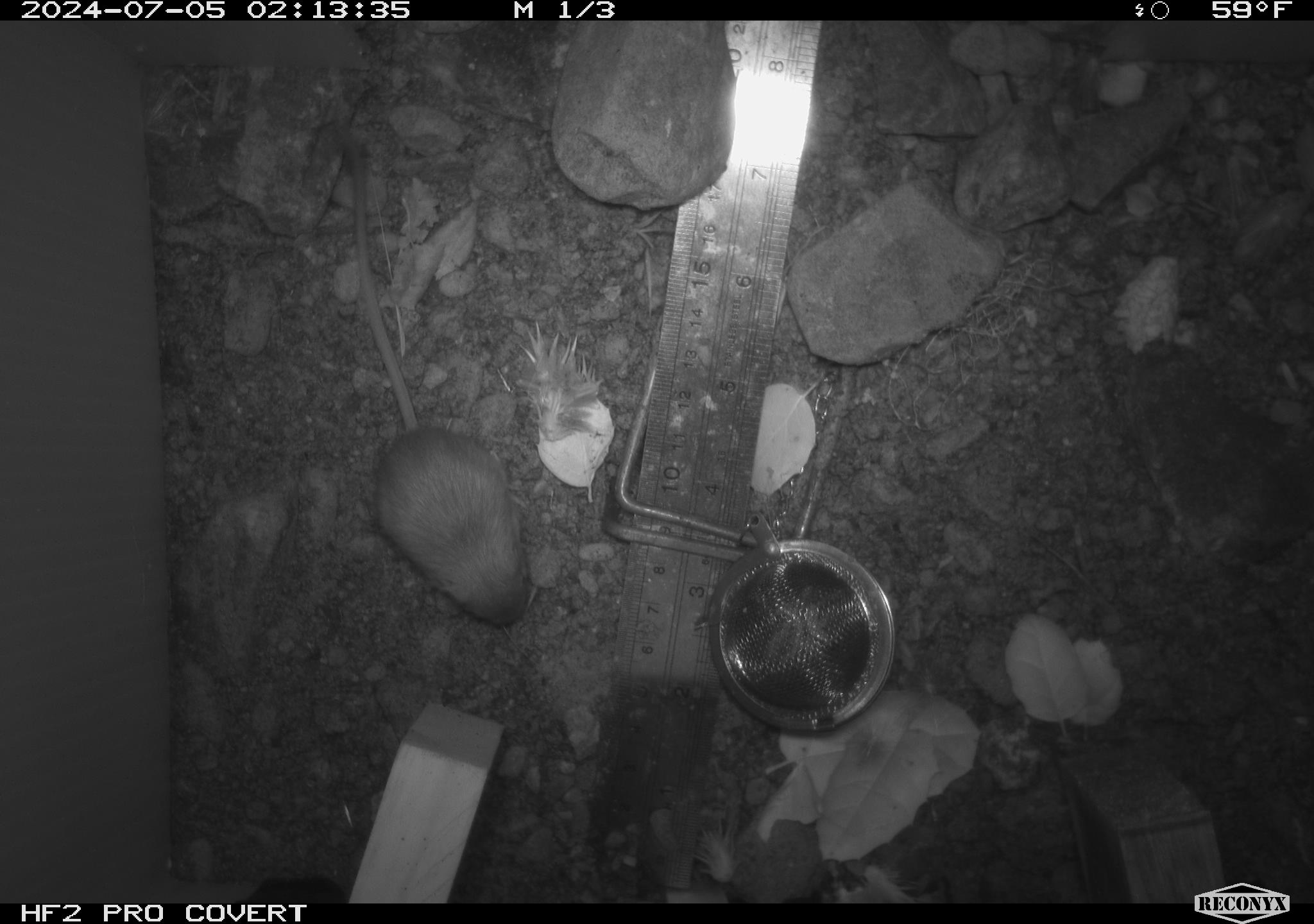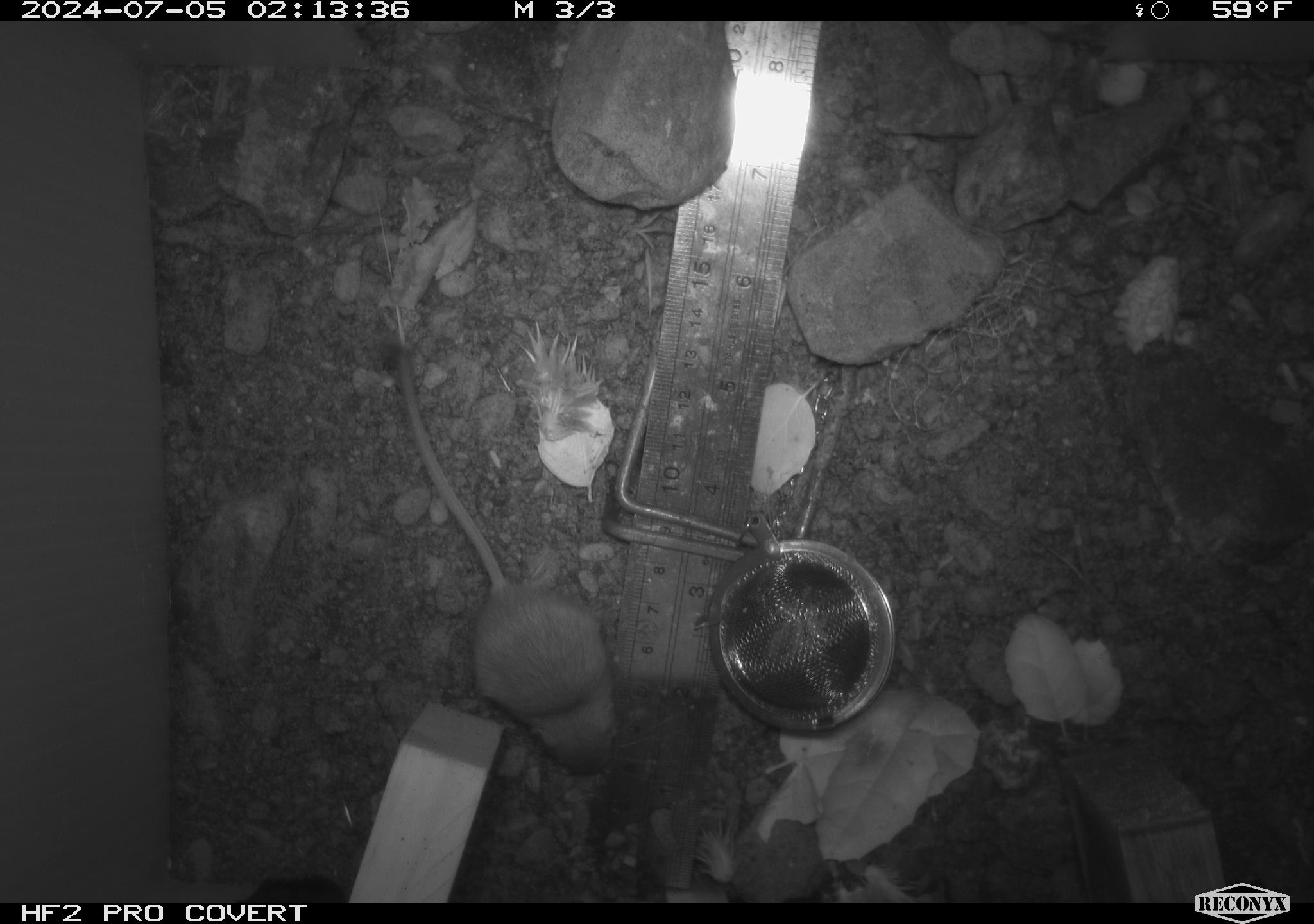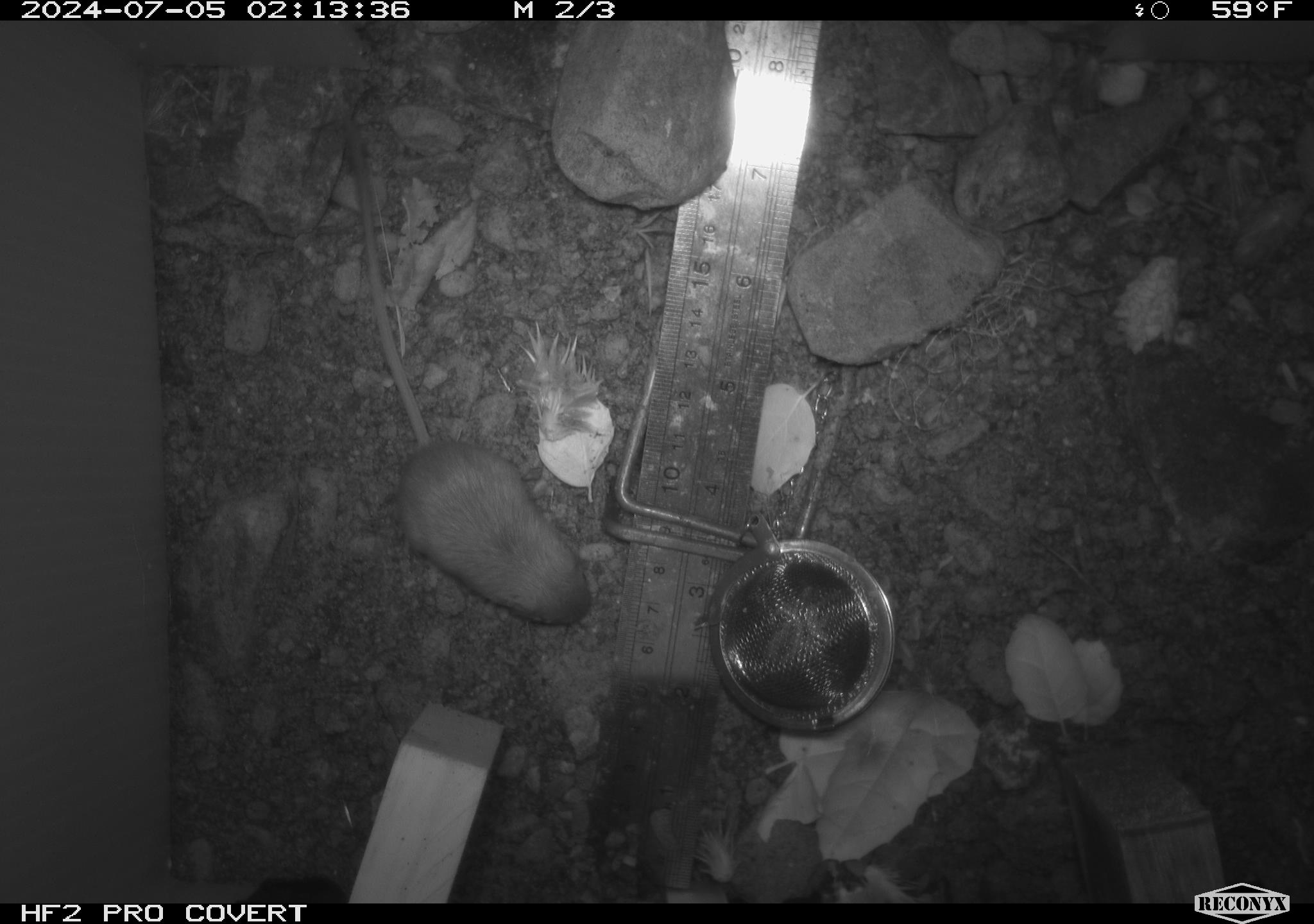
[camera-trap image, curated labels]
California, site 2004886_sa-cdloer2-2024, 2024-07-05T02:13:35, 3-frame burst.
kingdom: Animalia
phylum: Chordata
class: Mammalia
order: Rodentia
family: Heteromyidae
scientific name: Heteromyidae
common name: kangaroo rats and pocket mice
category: heteromyidae family